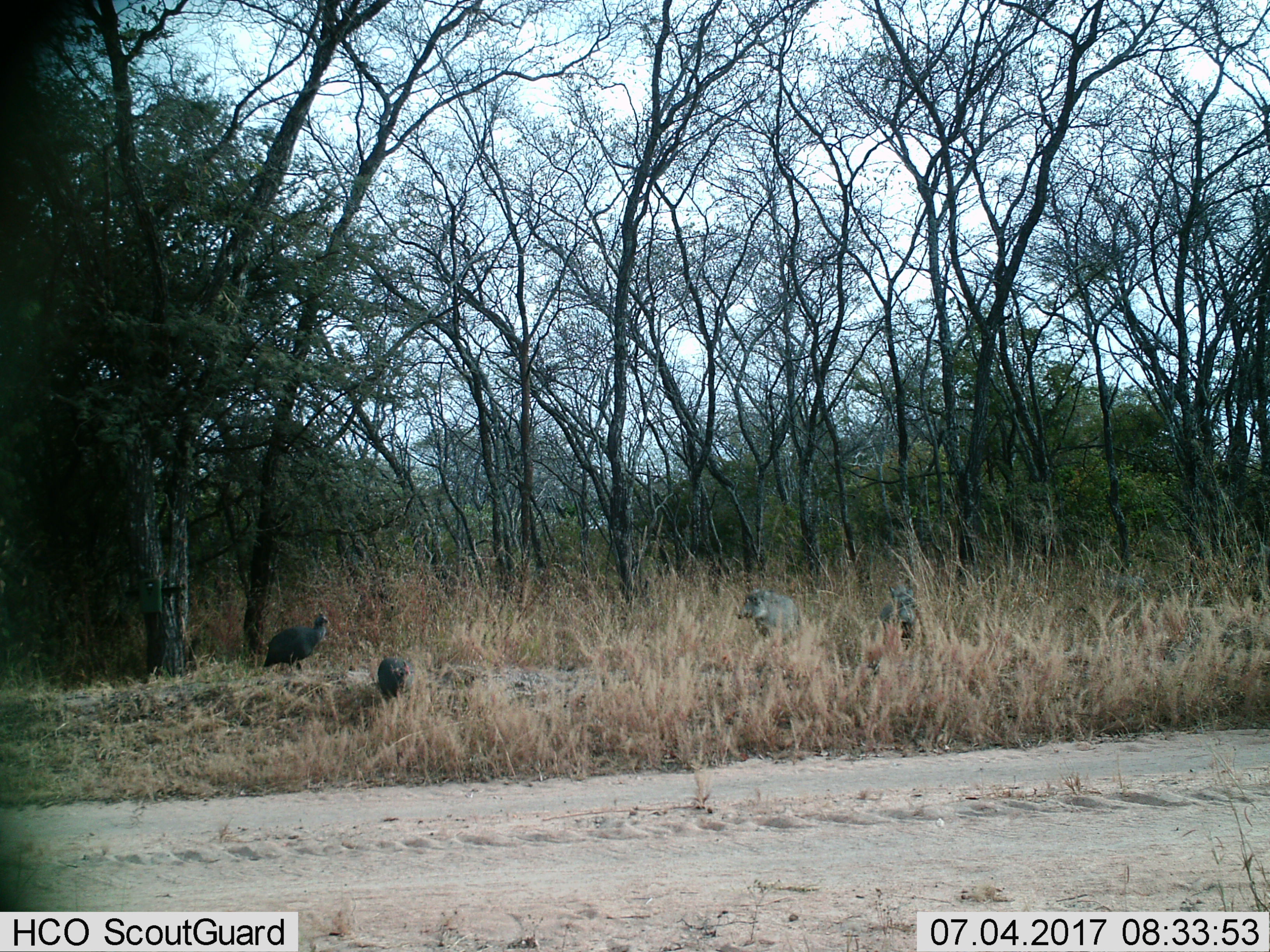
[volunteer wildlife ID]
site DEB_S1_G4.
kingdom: Animalia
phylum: Chordata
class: Aves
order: Galliformes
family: Numididae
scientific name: Numididae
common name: guineafowl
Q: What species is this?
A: Guineafowl (Numididae).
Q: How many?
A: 2.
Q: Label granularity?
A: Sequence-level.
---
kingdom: Animalia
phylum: Chordata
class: Mammalia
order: Artiodactyla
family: Suidae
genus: Phacochoerus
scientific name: Phacochoerus africanus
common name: warthog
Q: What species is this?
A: Warthog (Phacochoerus africanus).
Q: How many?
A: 2.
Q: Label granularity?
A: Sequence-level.